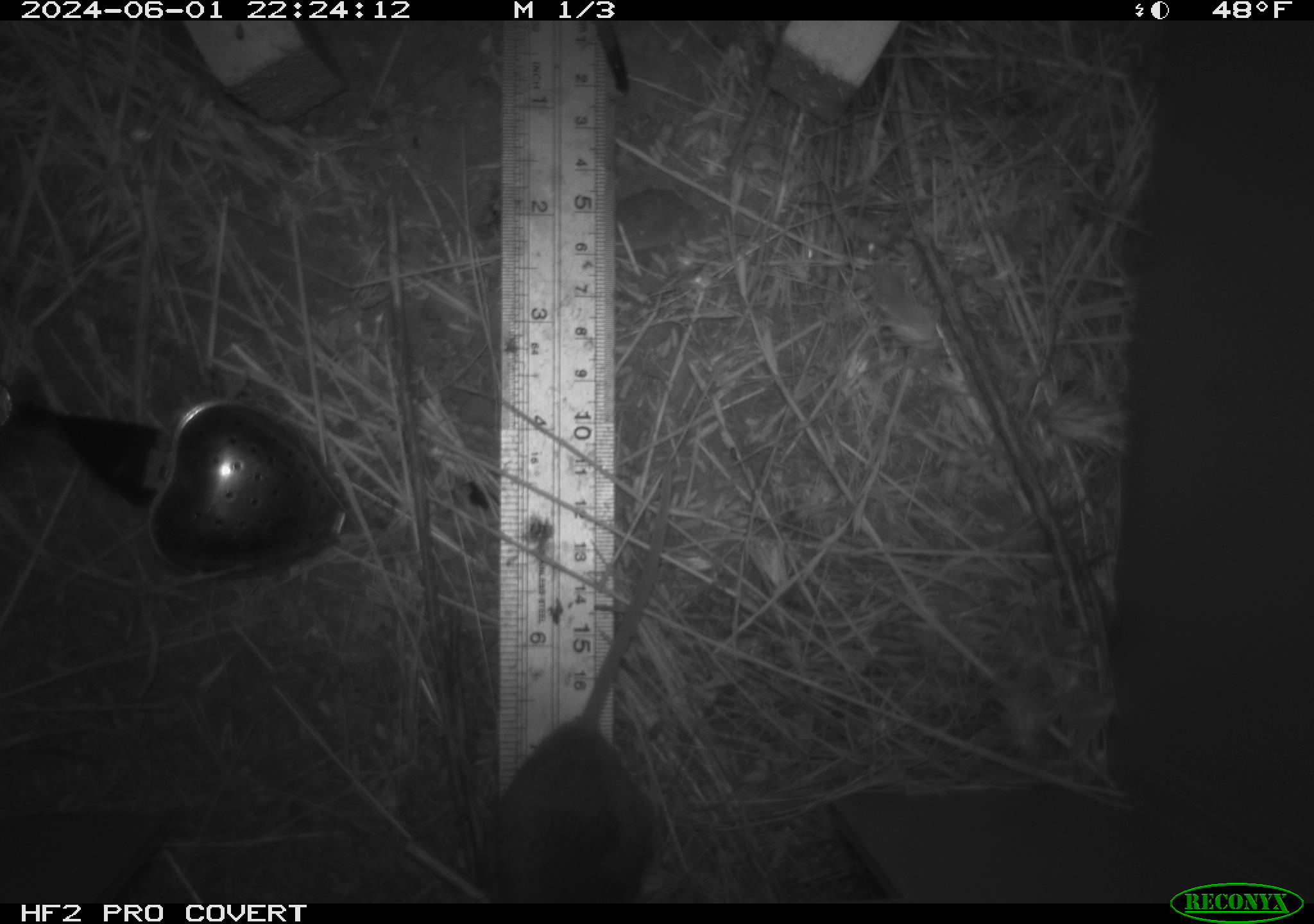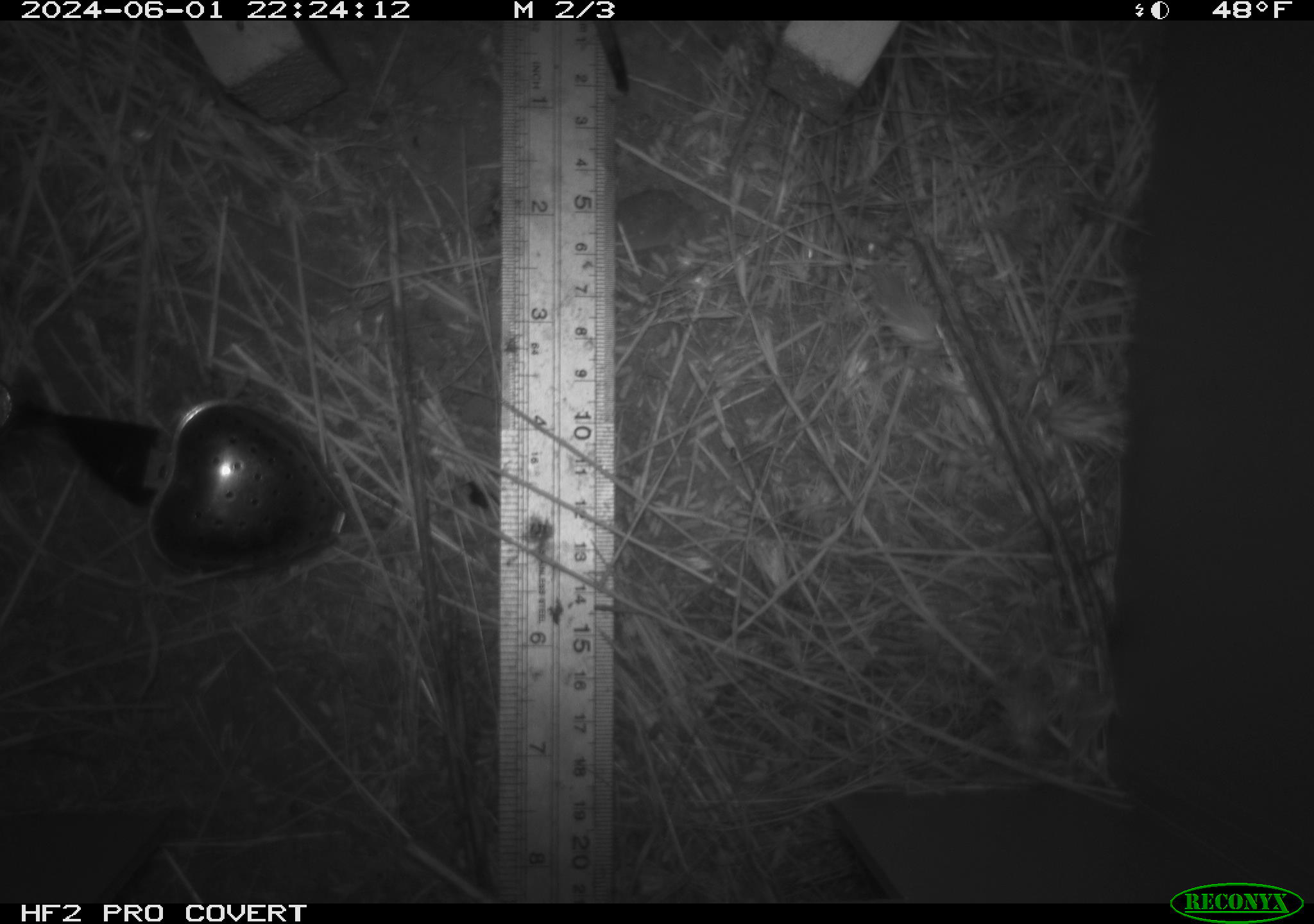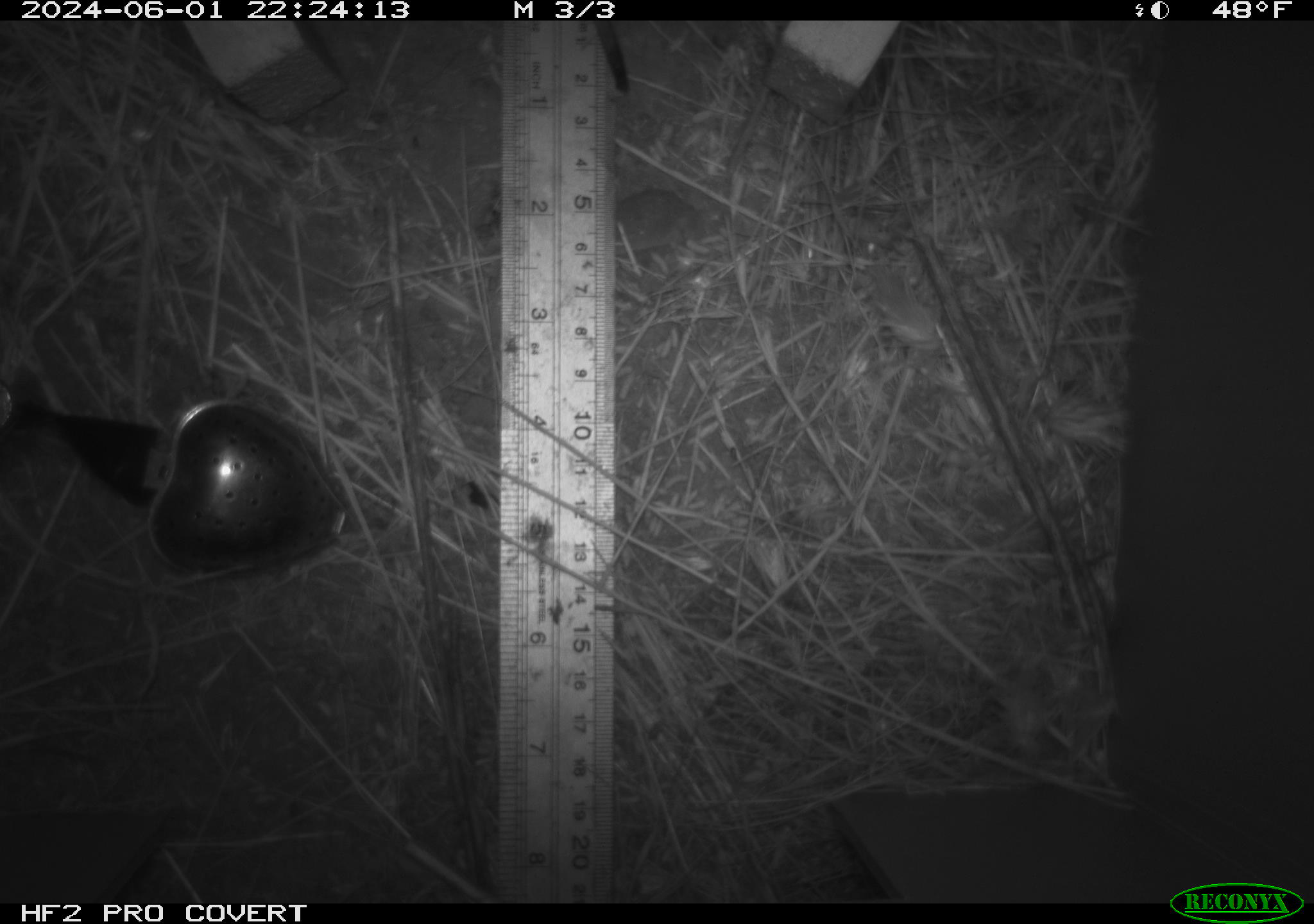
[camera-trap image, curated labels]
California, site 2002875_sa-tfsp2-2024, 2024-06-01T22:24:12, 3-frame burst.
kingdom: Animalia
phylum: Chordata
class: Mammalia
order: Rodentia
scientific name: Rodentia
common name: rodent